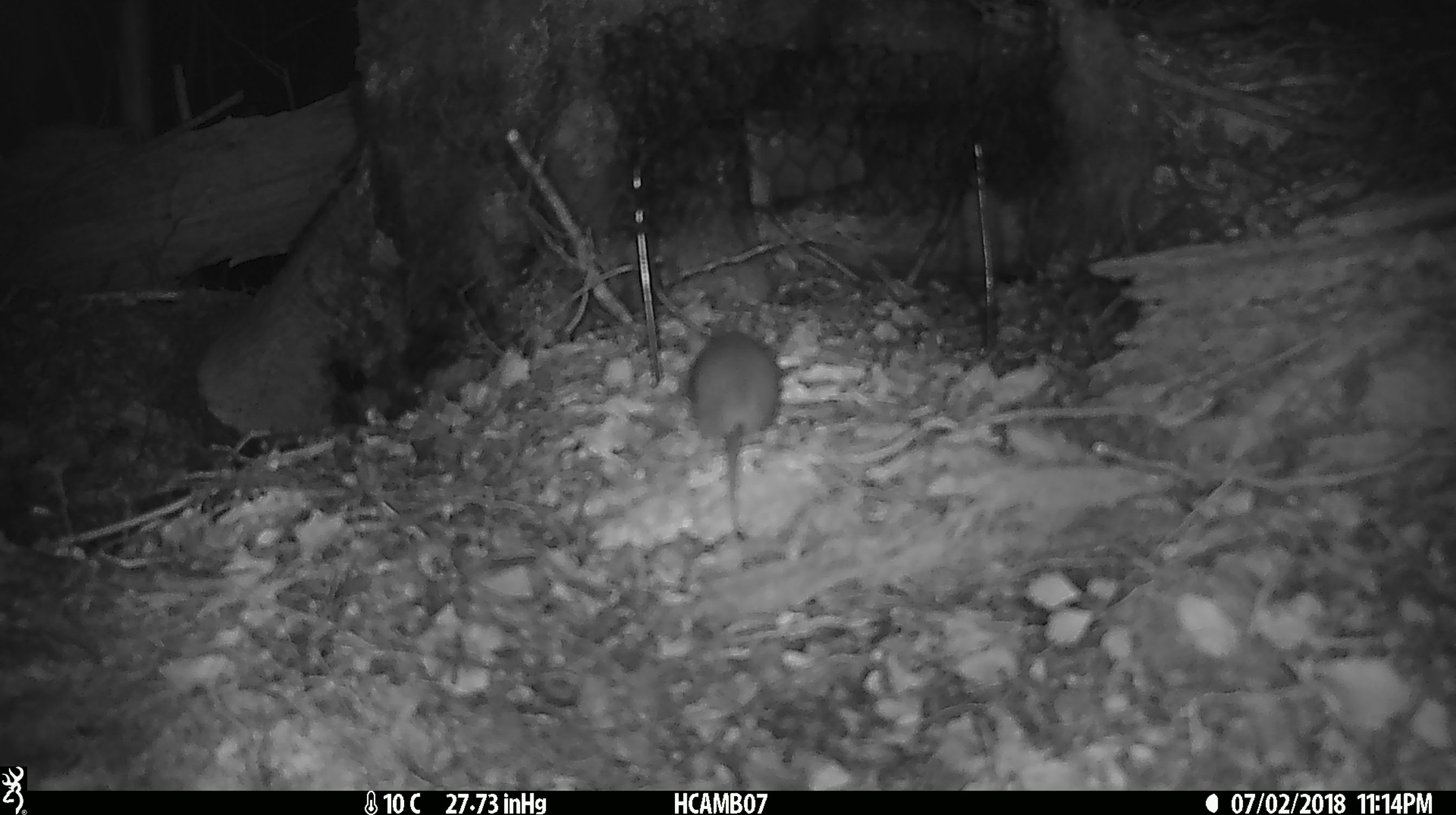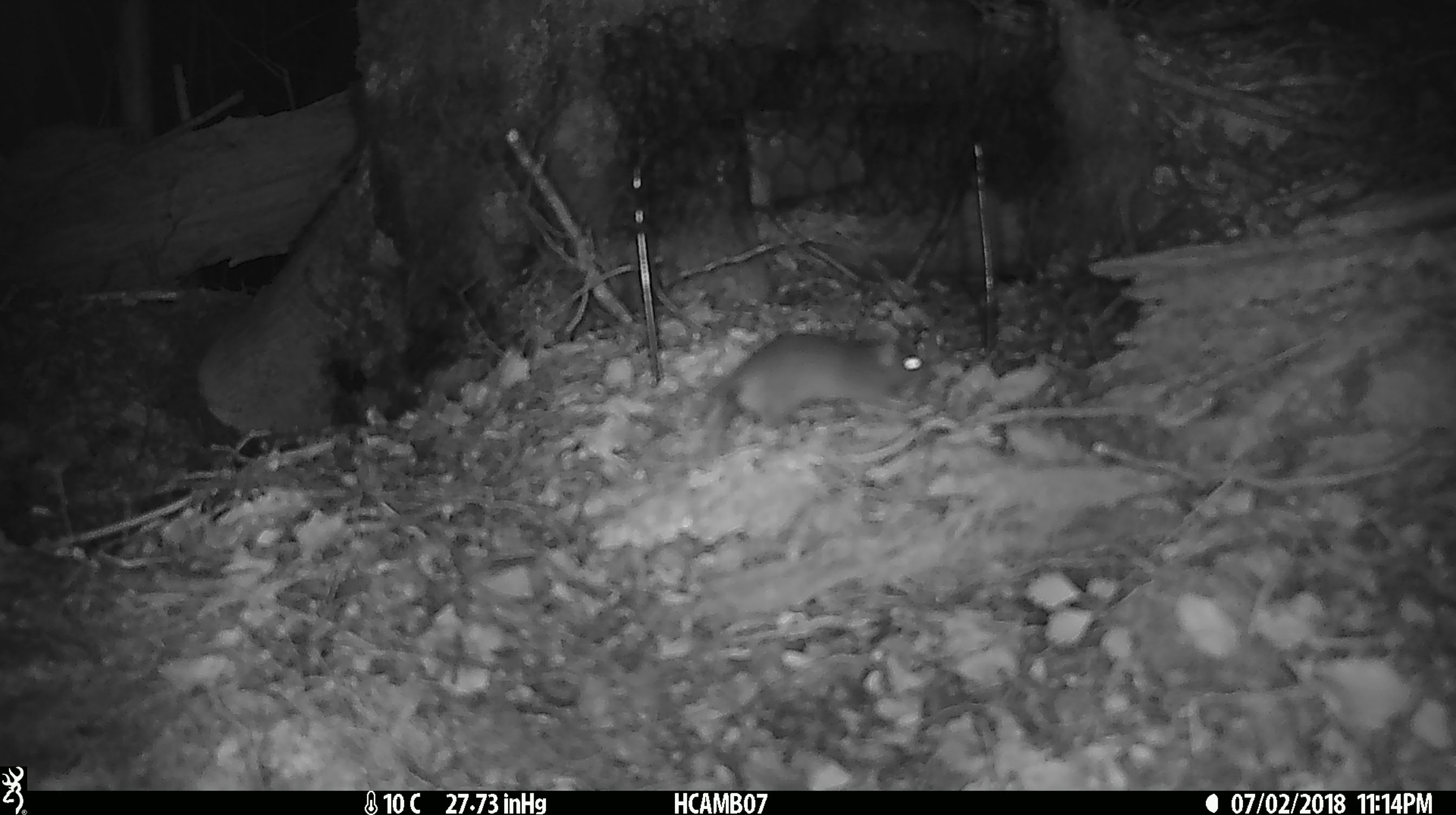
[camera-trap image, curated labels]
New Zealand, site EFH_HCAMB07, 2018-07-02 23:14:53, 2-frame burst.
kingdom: Animalia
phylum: Chordata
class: Mammalia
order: Rodentia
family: Muridae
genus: Mus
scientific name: Mus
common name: mouse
Mouse (Mus).